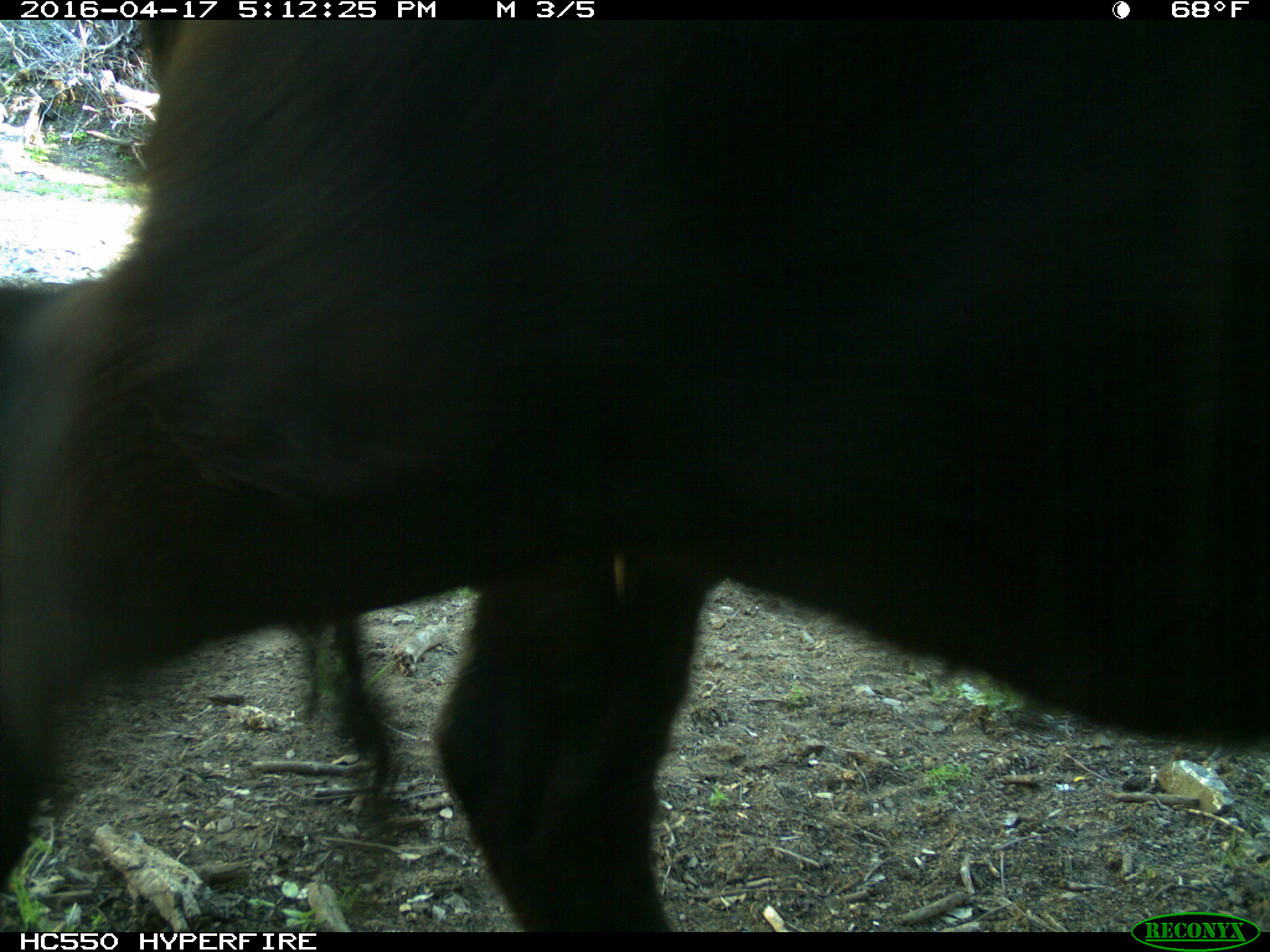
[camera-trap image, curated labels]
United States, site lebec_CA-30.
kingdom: Animalia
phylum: Chordata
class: Mammalia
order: Artiodactyla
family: Bovidae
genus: Bos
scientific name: Bos taurus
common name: domestic cow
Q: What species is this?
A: Bos taurus (domestic cow).